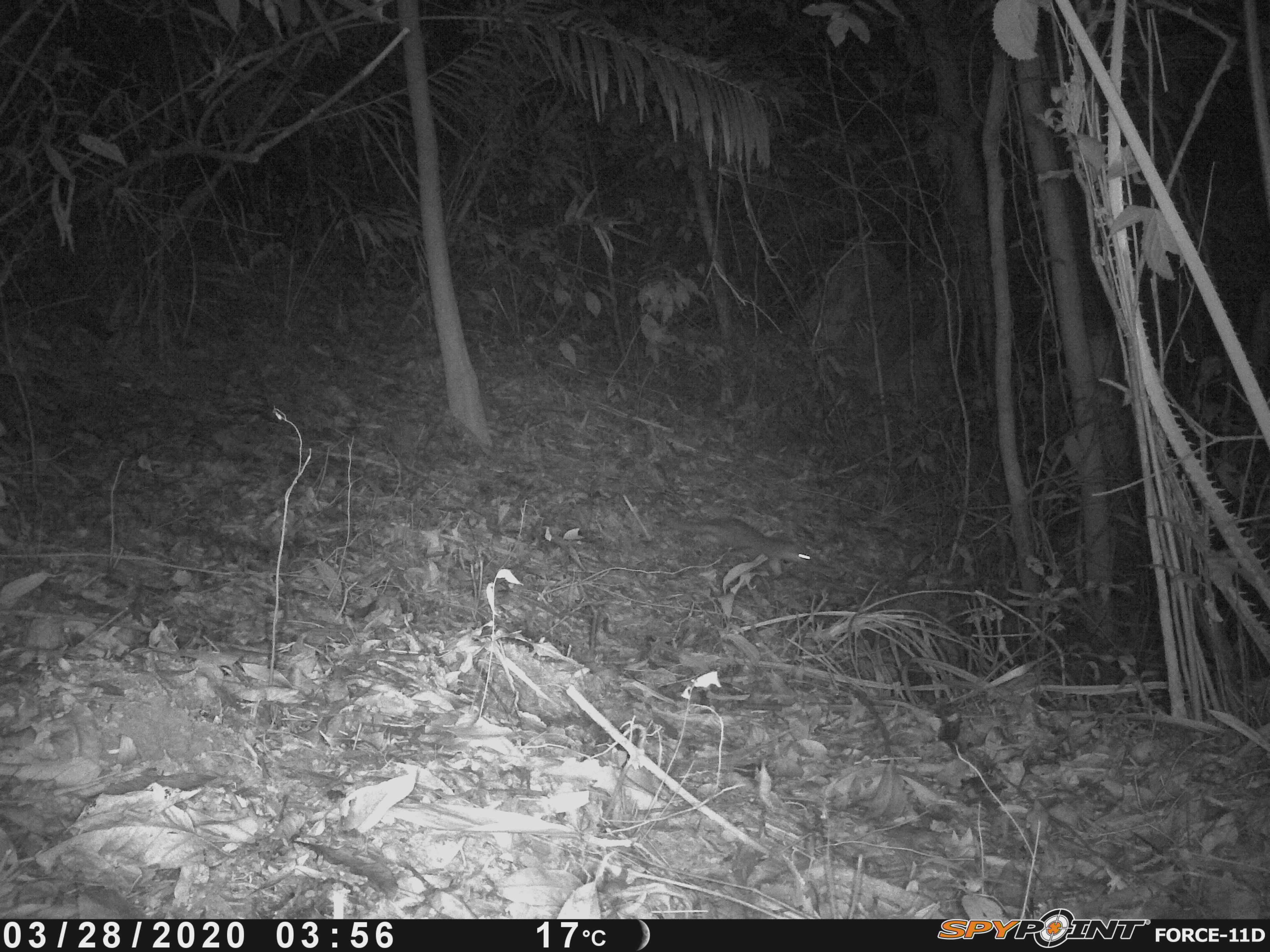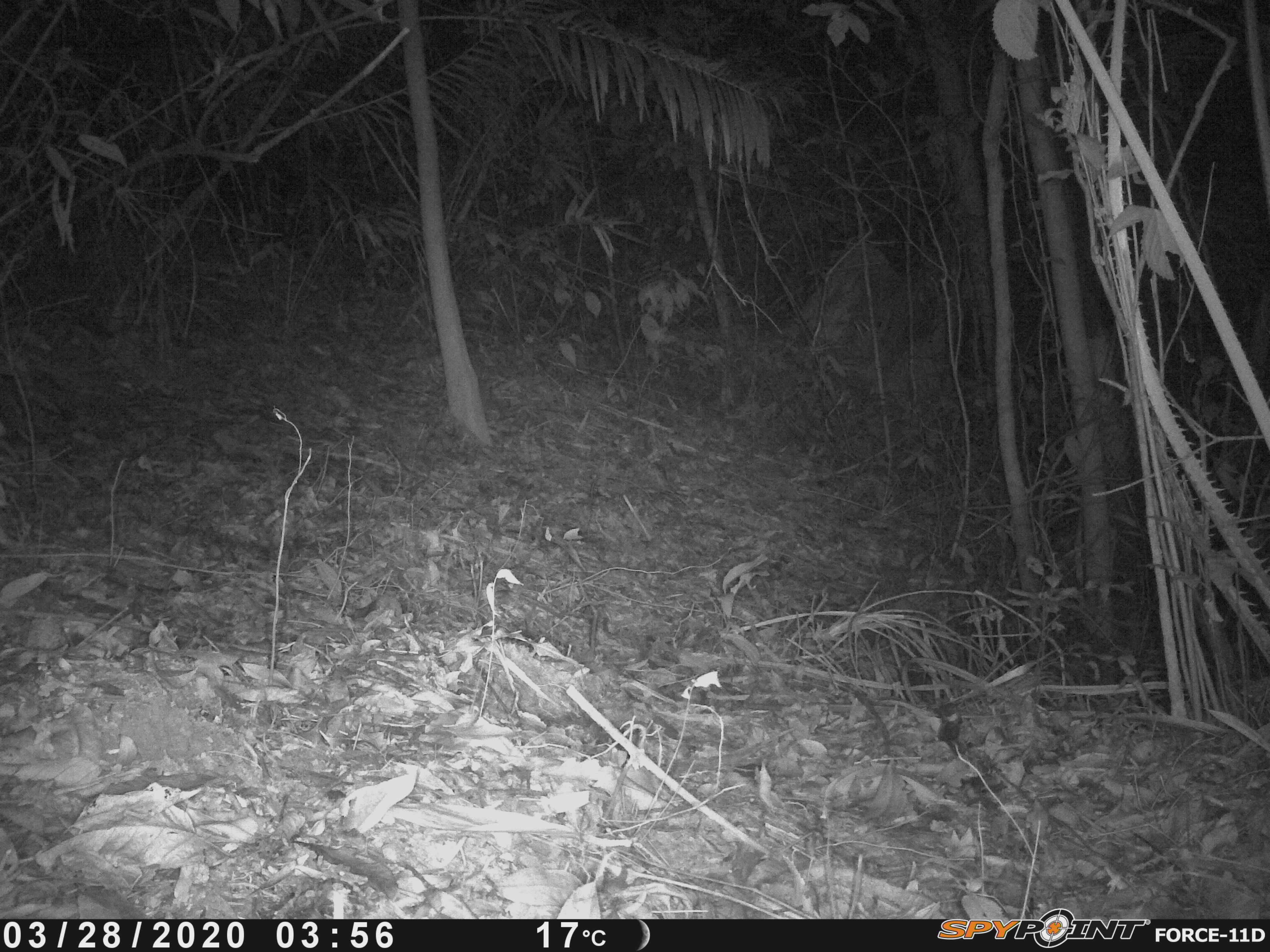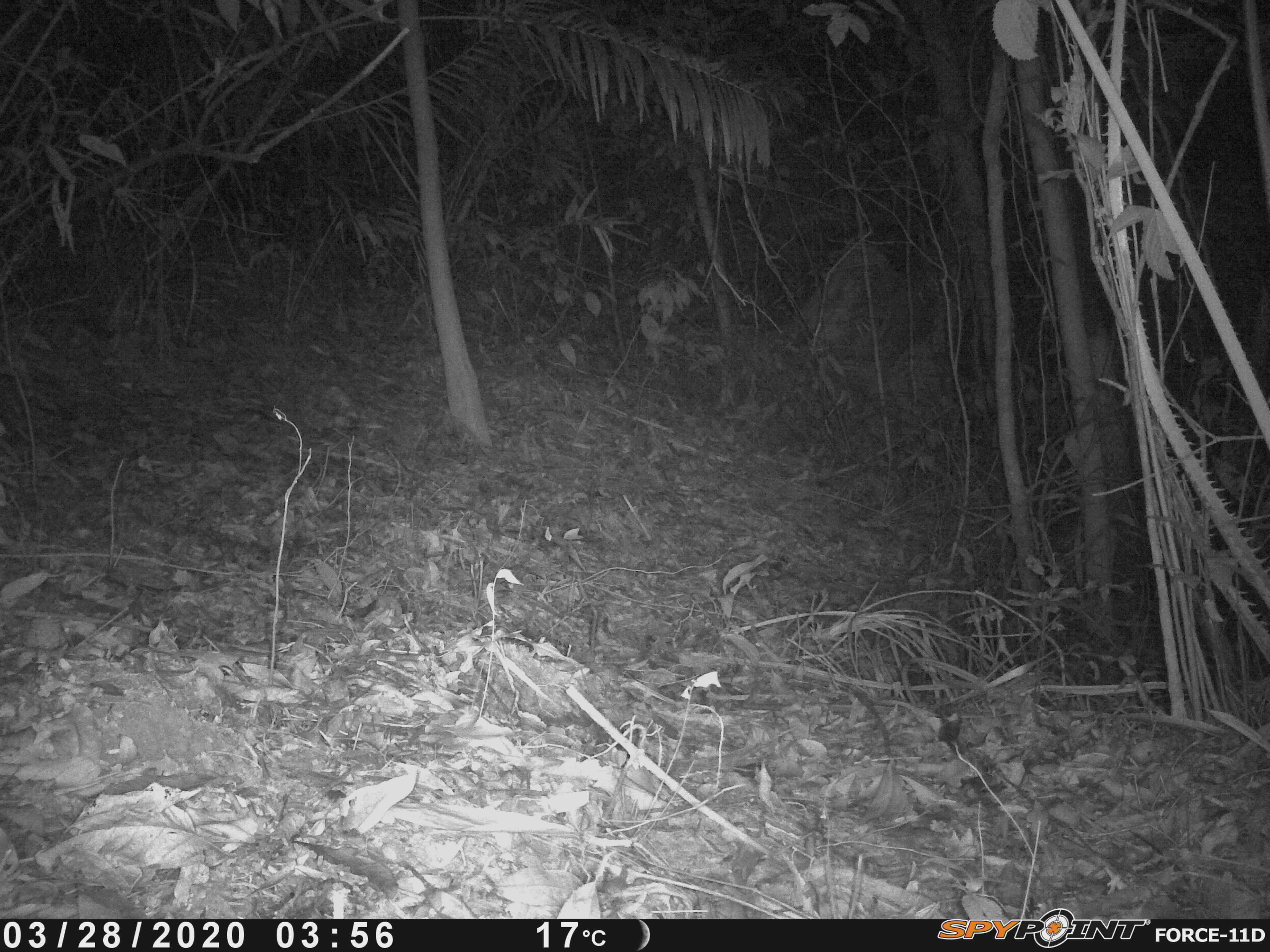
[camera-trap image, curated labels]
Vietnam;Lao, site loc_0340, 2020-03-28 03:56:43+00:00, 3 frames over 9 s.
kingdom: Animalia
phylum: Chordata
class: Mammalia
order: Carnivora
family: Mustelidae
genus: Melogale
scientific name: Melogale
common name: ferret badger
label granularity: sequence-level